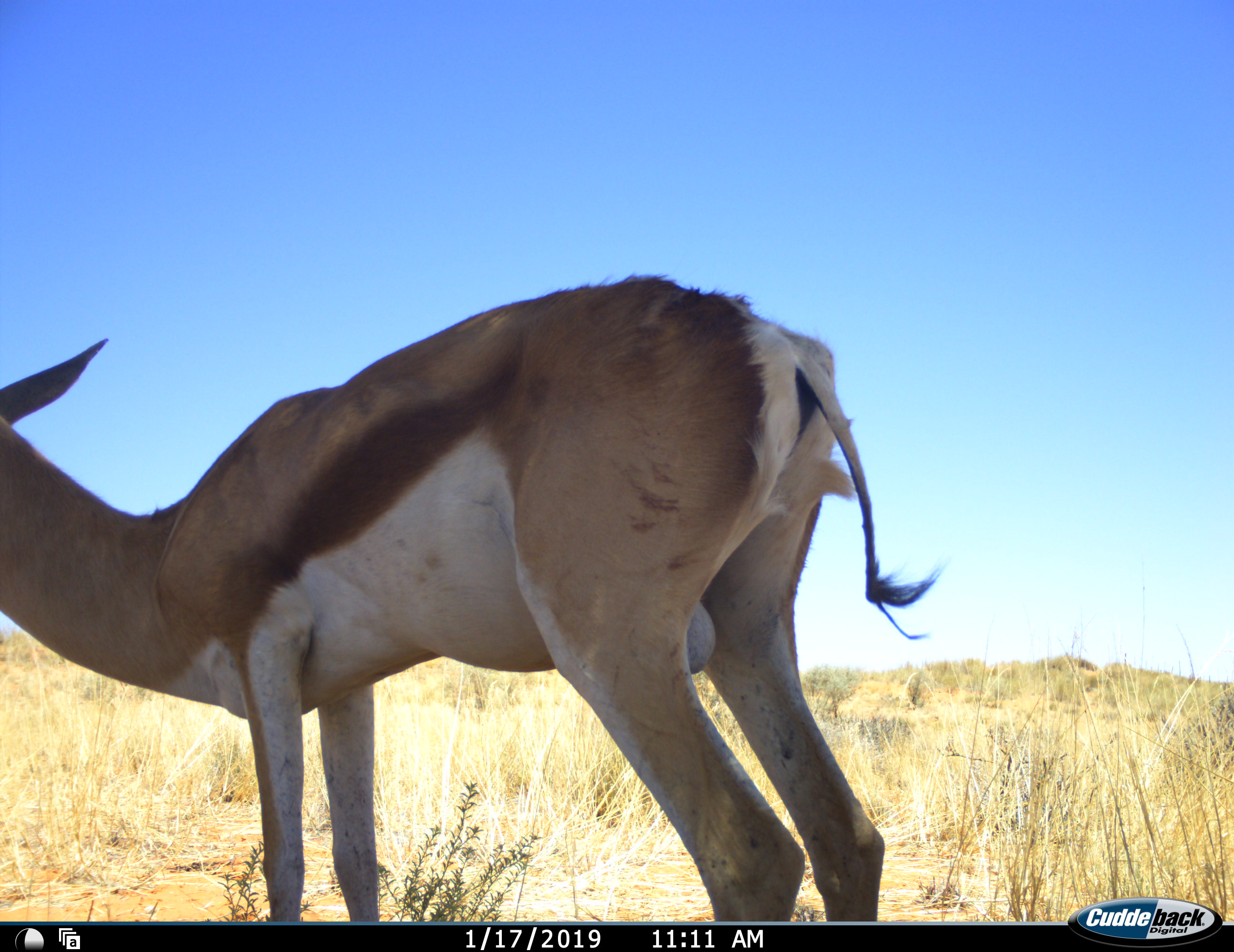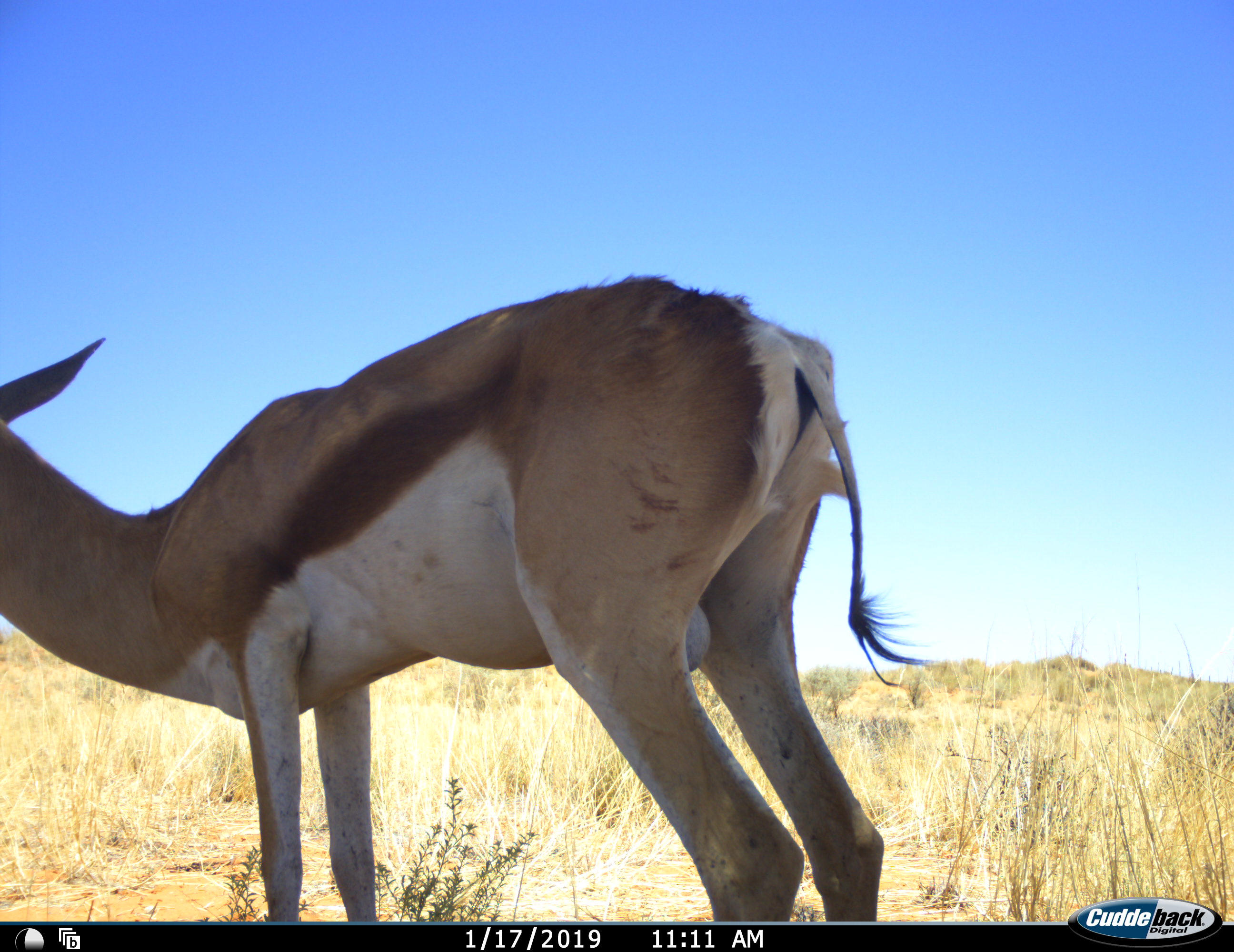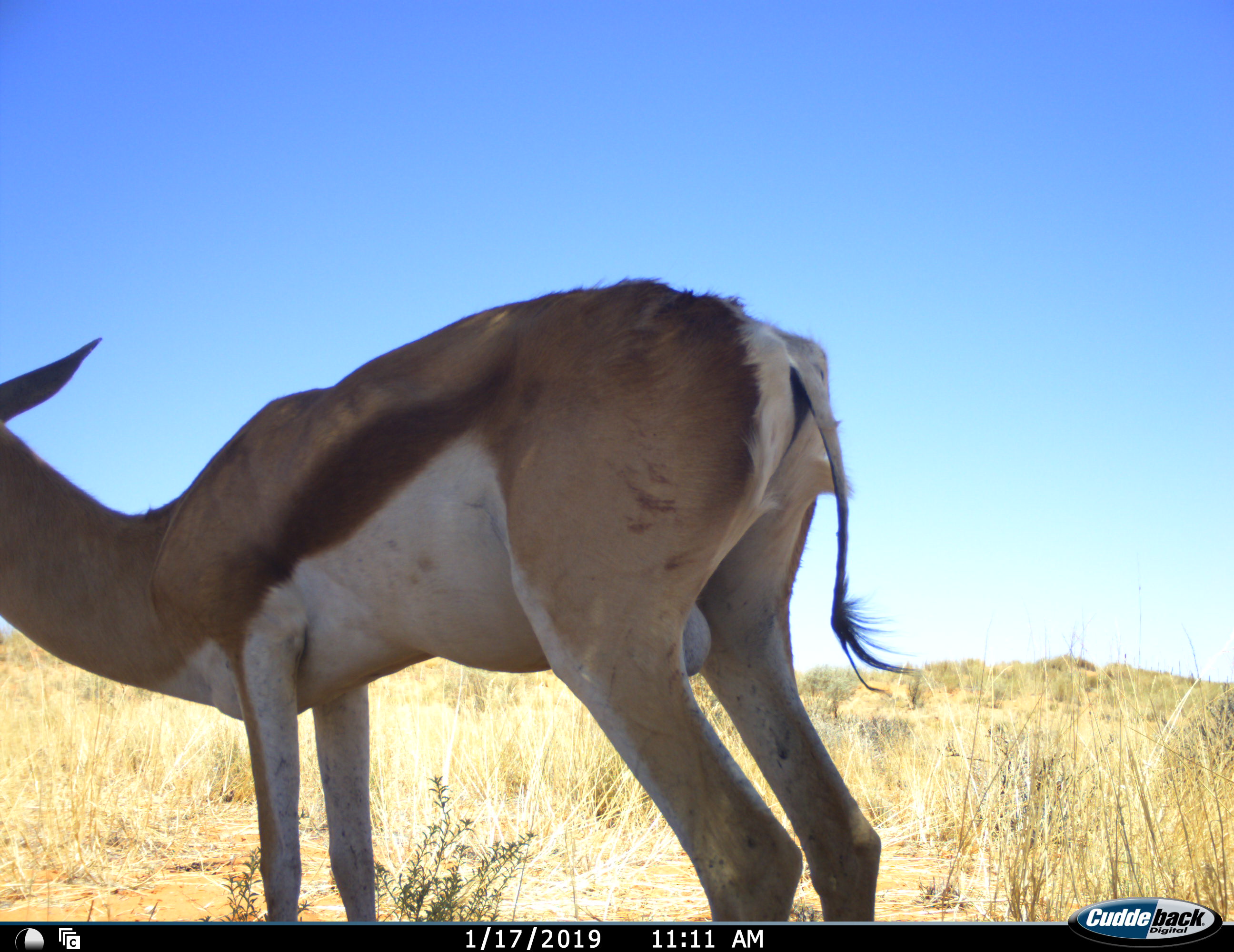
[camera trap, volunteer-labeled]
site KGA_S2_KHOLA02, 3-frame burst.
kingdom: Animalia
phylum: Chordata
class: Mammalia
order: Artiodactyla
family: Bovidae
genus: Antidorcas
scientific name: Antidorcas marsupialis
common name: springbok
Springbok (Antidorcas marsupialis), count 1. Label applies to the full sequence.